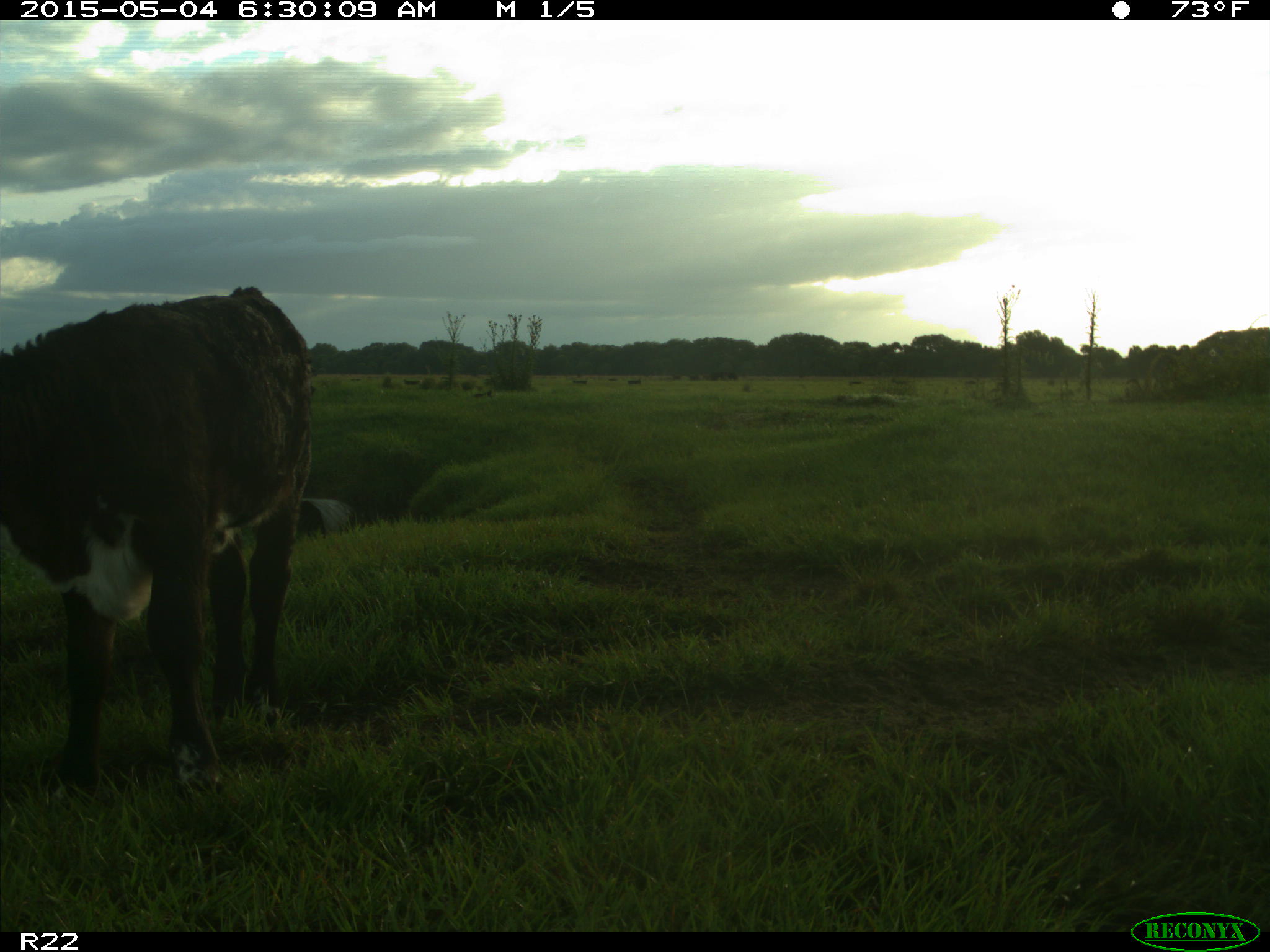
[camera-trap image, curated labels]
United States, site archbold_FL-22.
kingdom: Animalia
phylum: Chordata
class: Mammalia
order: Artiodactyla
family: Bovidae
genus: Bos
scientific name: Bos taurus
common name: domestic cow